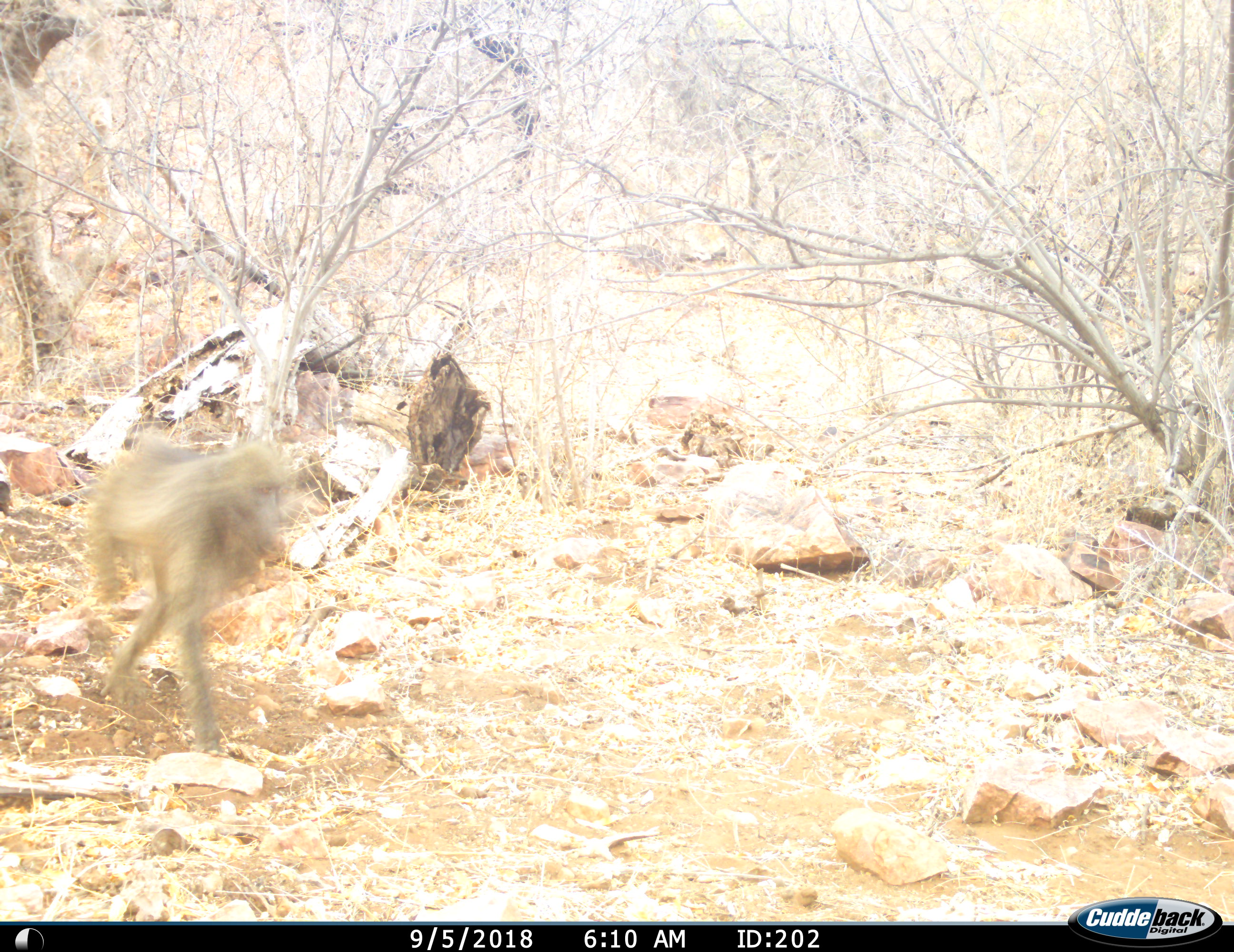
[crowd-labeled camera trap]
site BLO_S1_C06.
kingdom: Animalia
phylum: Chordata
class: Mammalia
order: Primates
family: Cercopithecidae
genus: Papio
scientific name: Papio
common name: baboon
Baboon (Papio), count 1. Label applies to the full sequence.